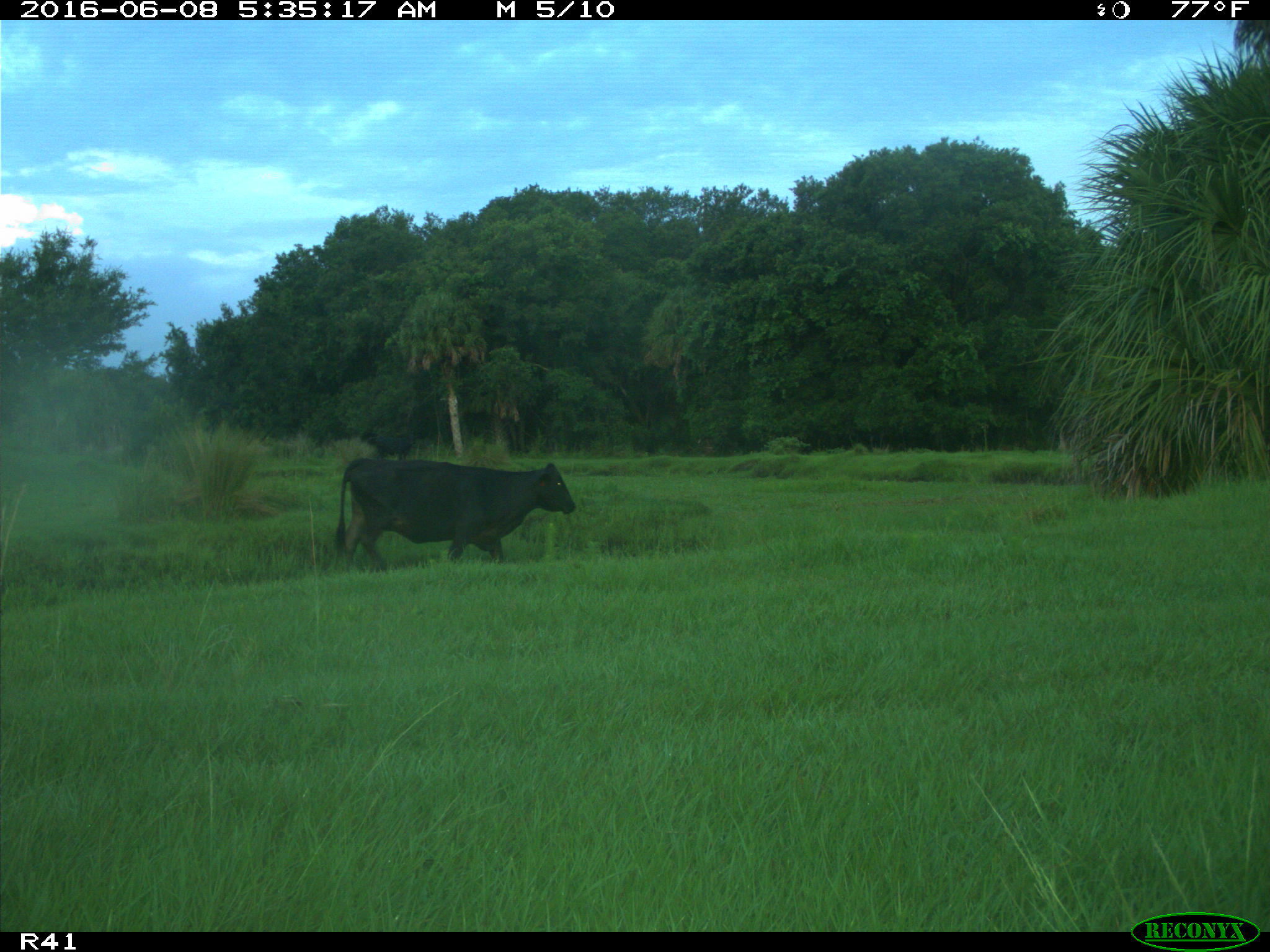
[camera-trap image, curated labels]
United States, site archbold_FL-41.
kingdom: Animalia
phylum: Chordata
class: Mammalia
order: Artiodactyla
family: Bovidae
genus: Bos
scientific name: Bos taurus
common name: domestic cow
Bos taurus (domestic cow).